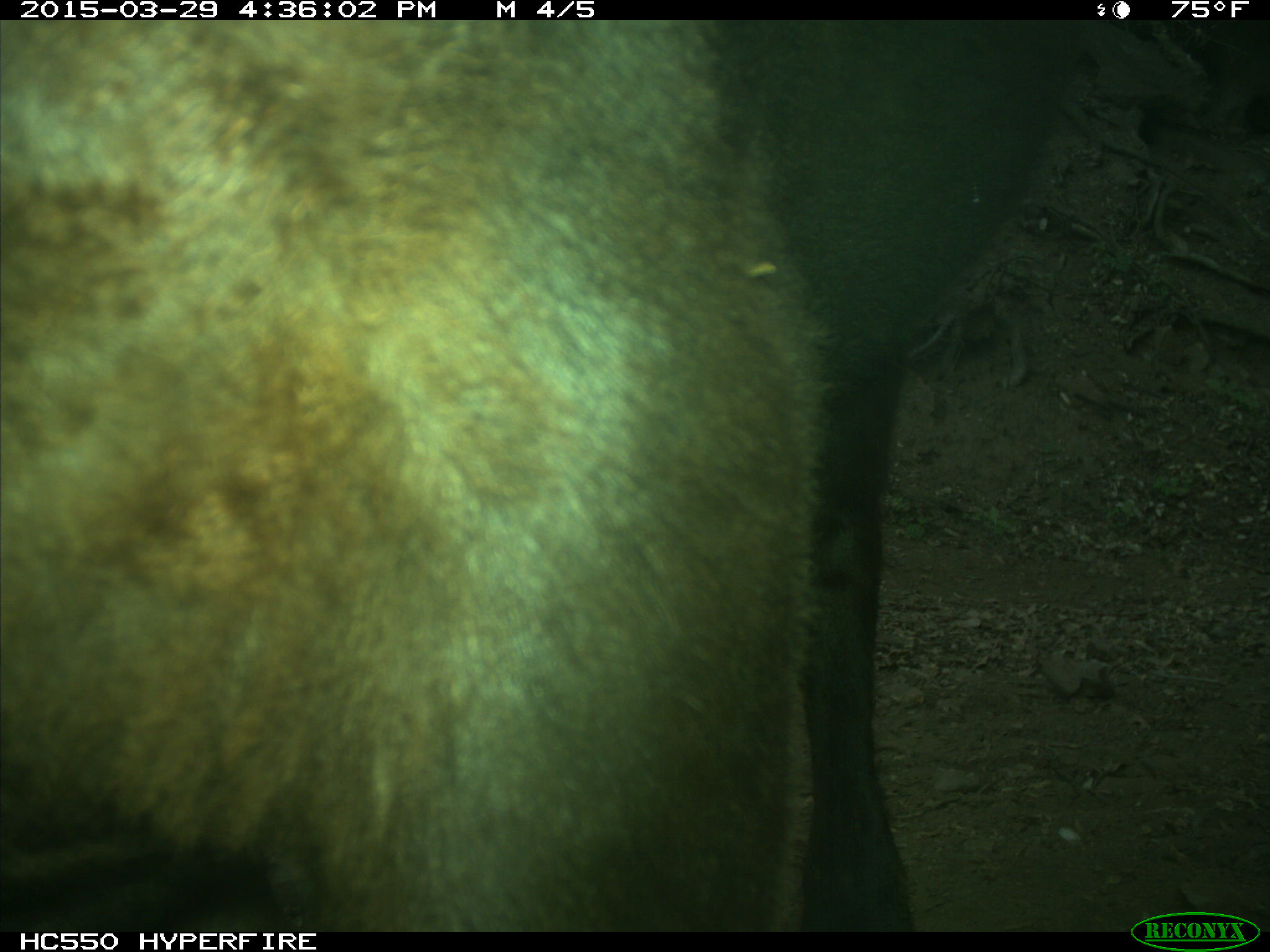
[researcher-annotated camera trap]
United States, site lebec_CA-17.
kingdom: Animalia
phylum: Chordata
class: Mammalia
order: Artiodactyla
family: Bovidae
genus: Bos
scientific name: Bos taurus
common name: domestic cow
Bos taurus (domestic cow).